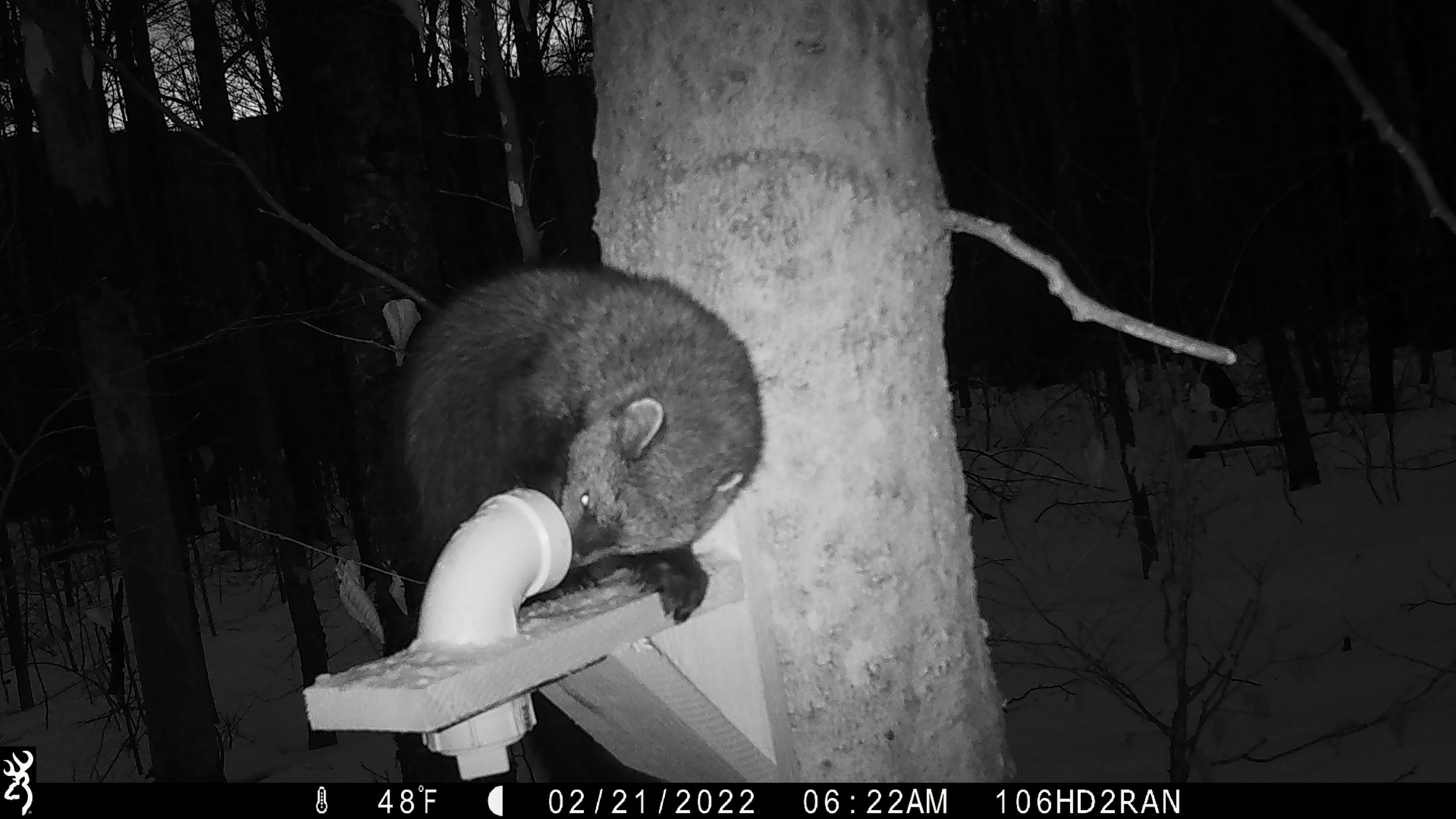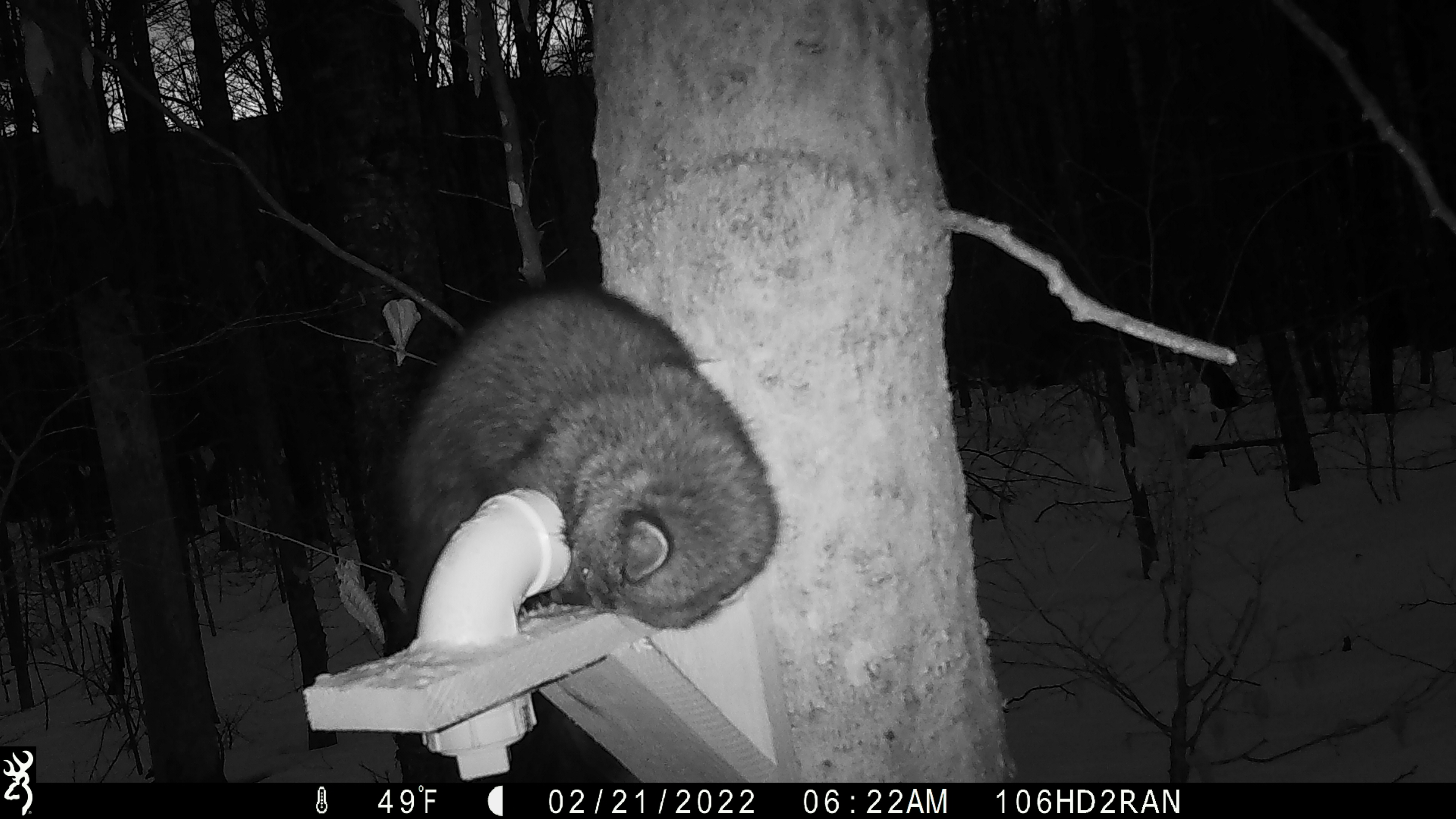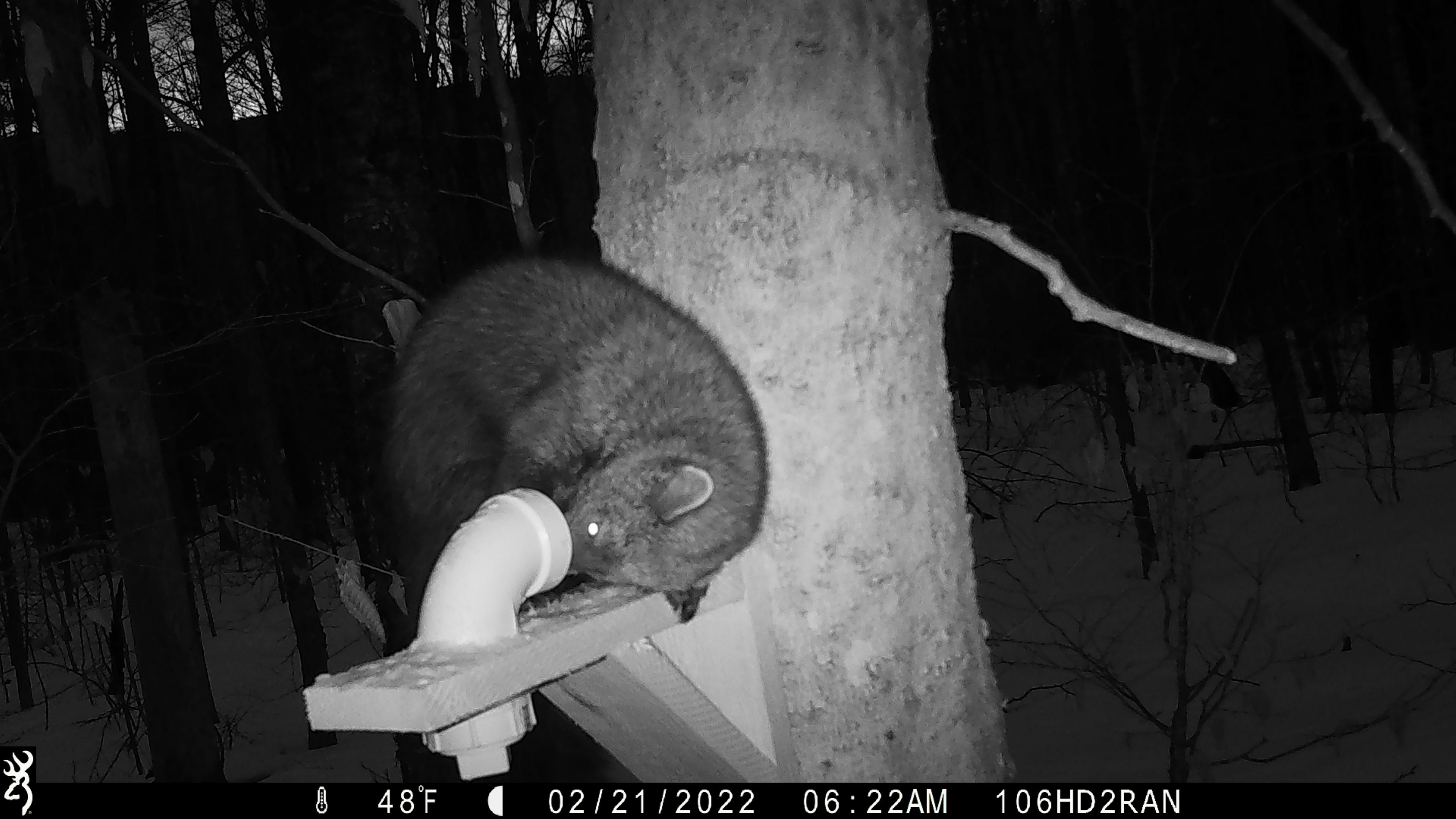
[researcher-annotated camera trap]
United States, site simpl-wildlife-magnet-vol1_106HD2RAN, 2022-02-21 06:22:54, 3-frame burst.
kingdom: Animalia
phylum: Chordata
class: Mammalia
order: Carnivora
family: Mustelidae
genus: Pekania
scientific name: Pekania pennanti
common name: fisher